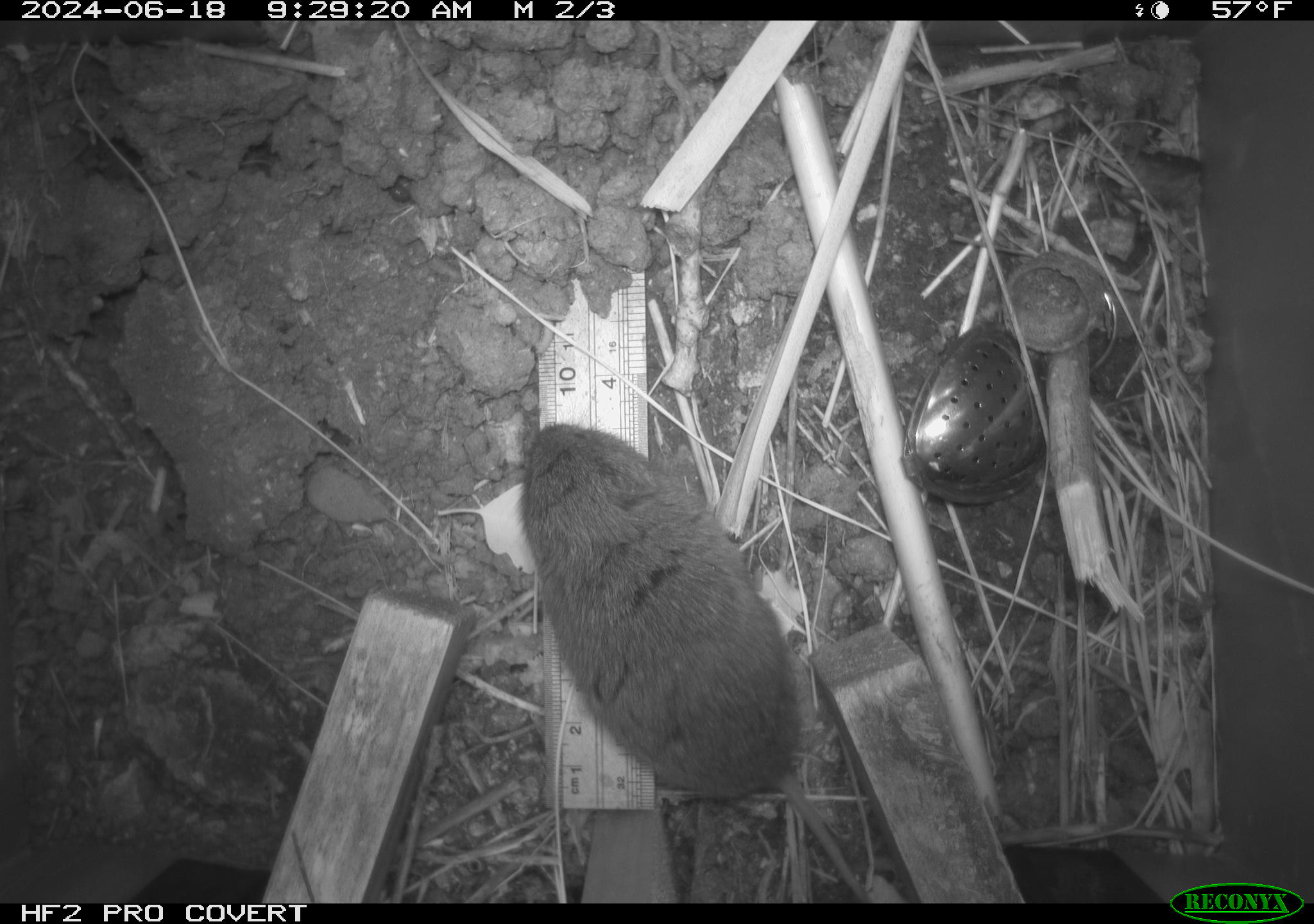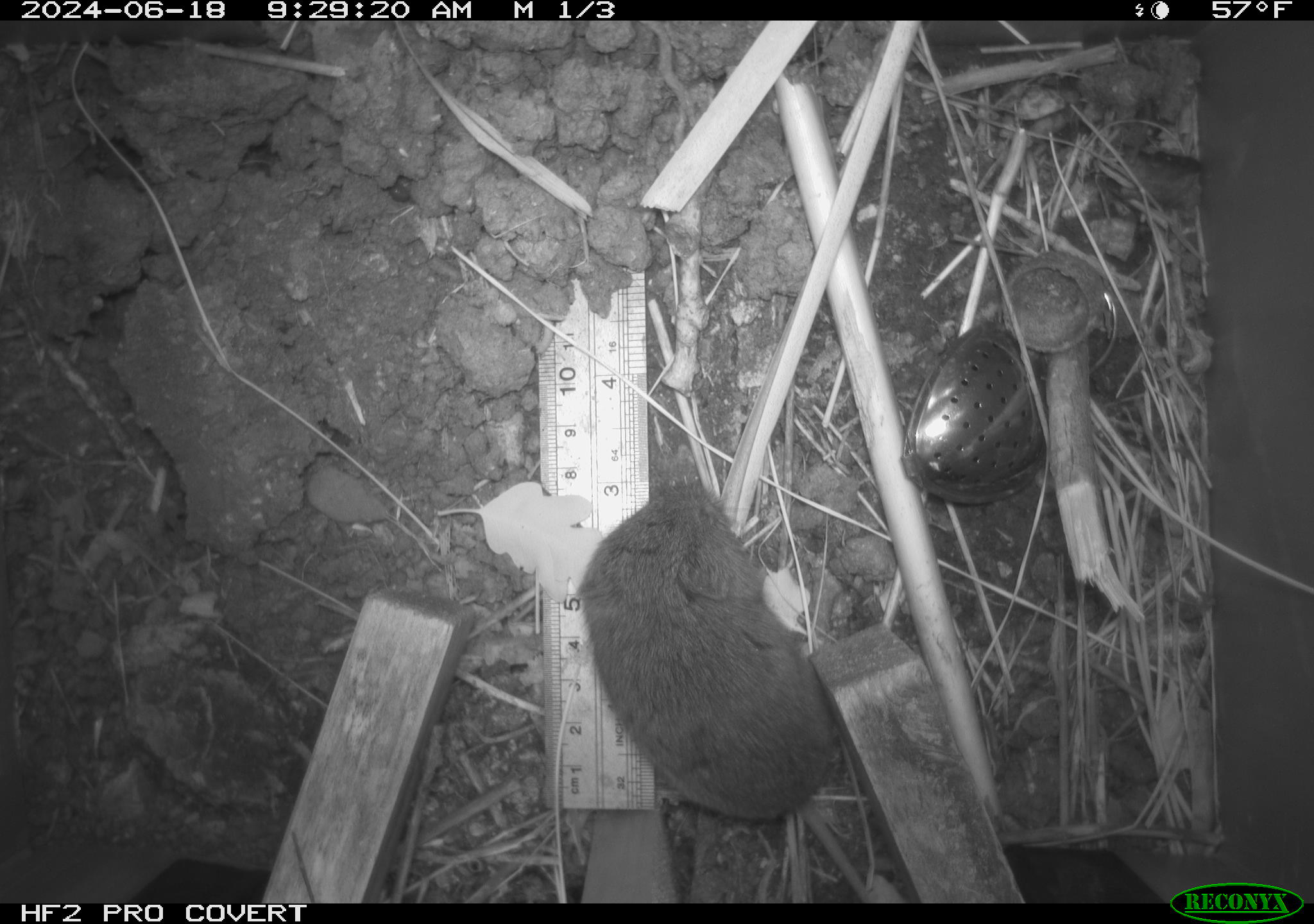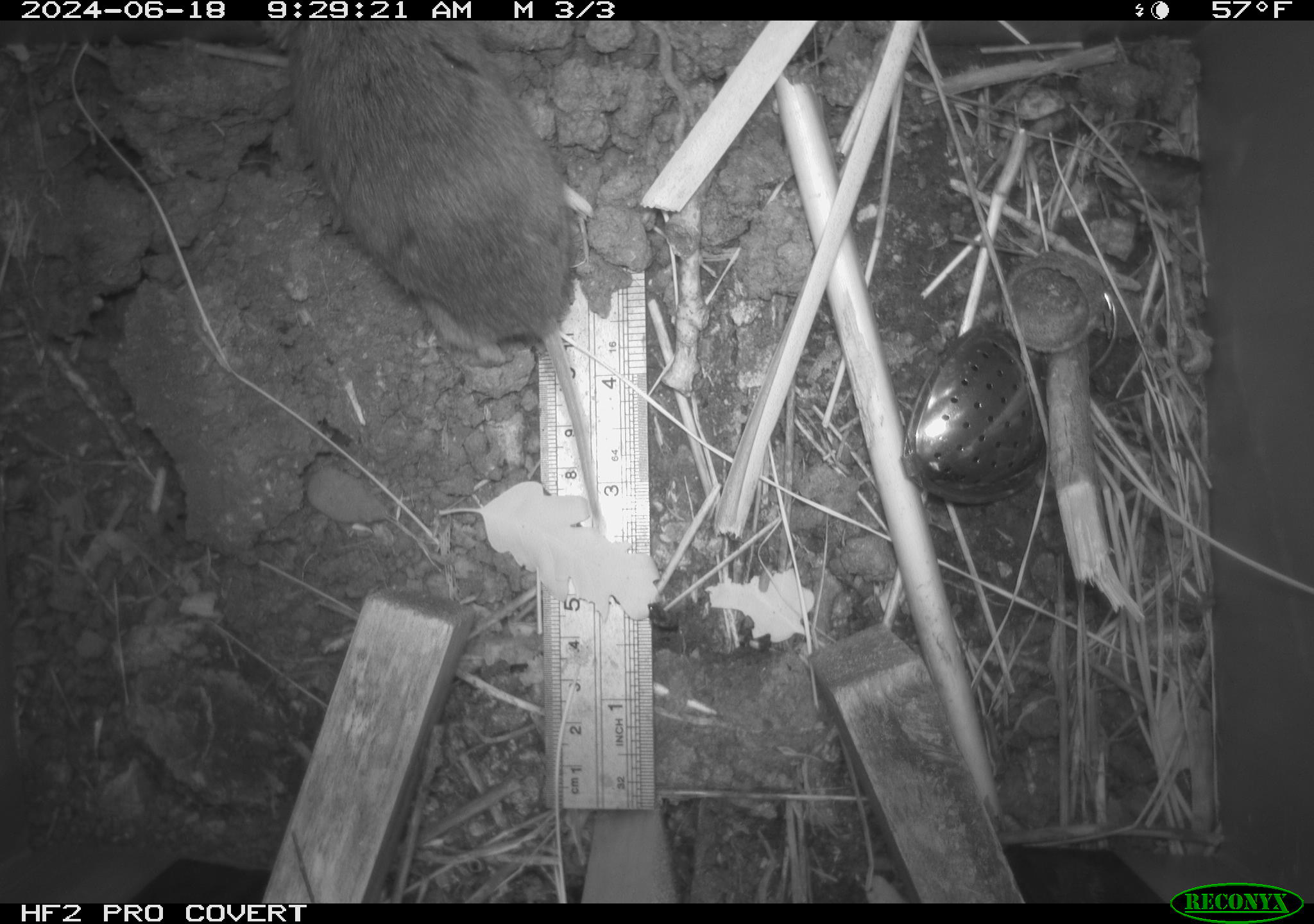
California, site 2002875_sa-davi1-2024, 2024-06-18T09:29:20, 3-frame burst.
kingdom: Animalia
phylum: Chordata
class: Mammalia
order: Rodentia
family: Cricetidae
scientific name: Arvicolinae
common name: voles, lemmings, and muskrats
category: arvicolinae subfamily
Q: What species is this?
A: Arvicolinae subfamily (voles, lemmings, and muskrats) (Arvicolinae).